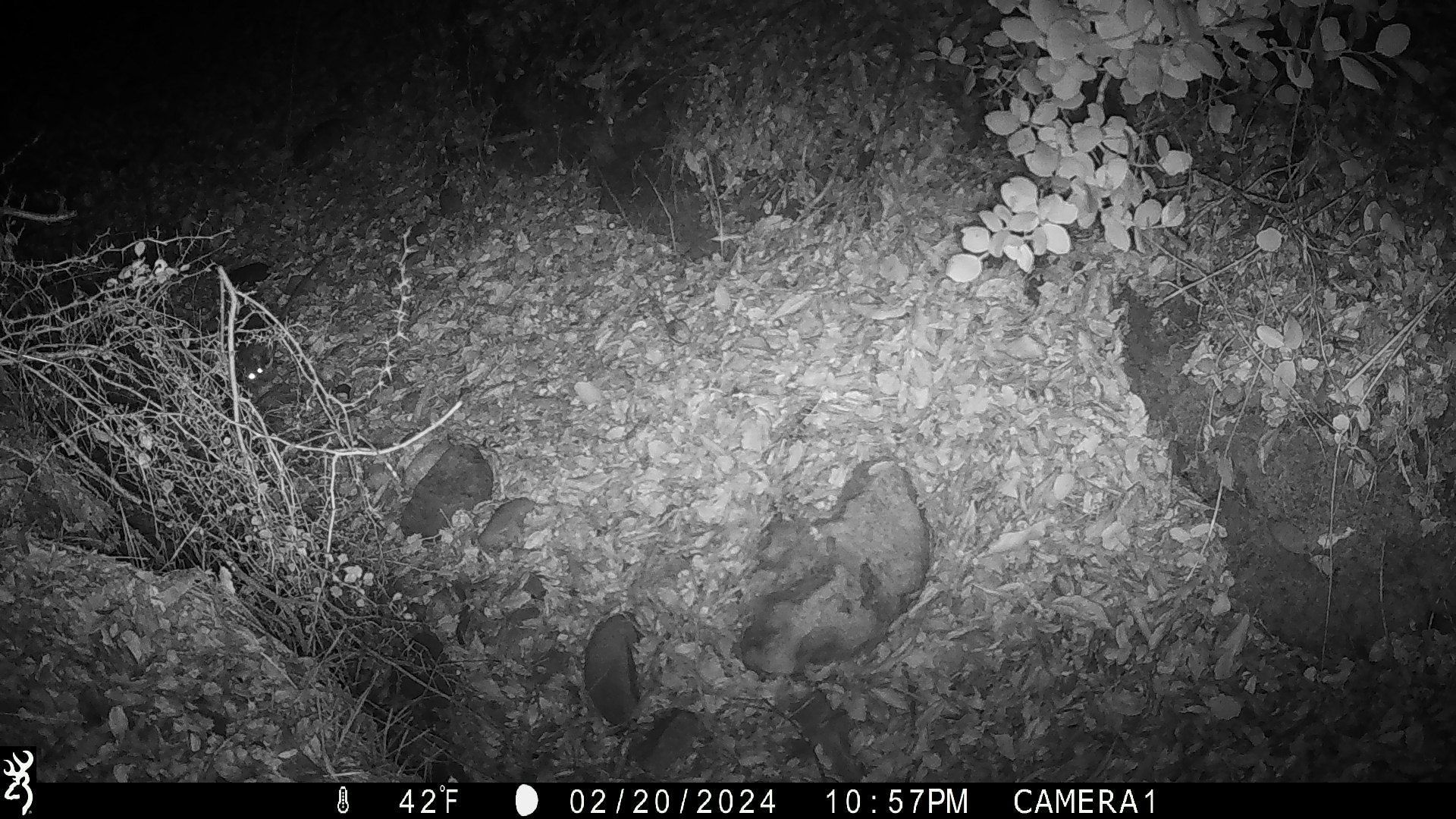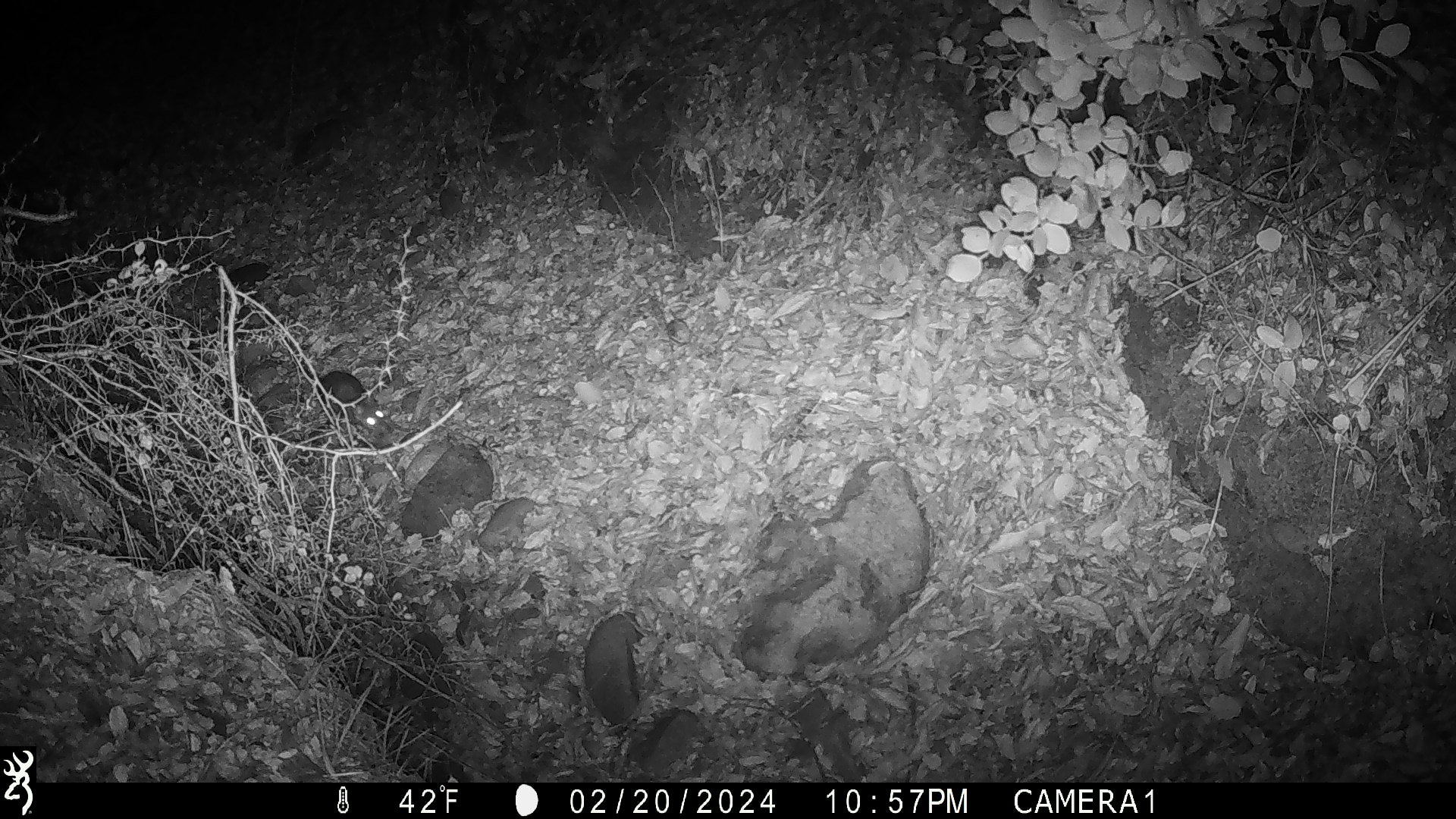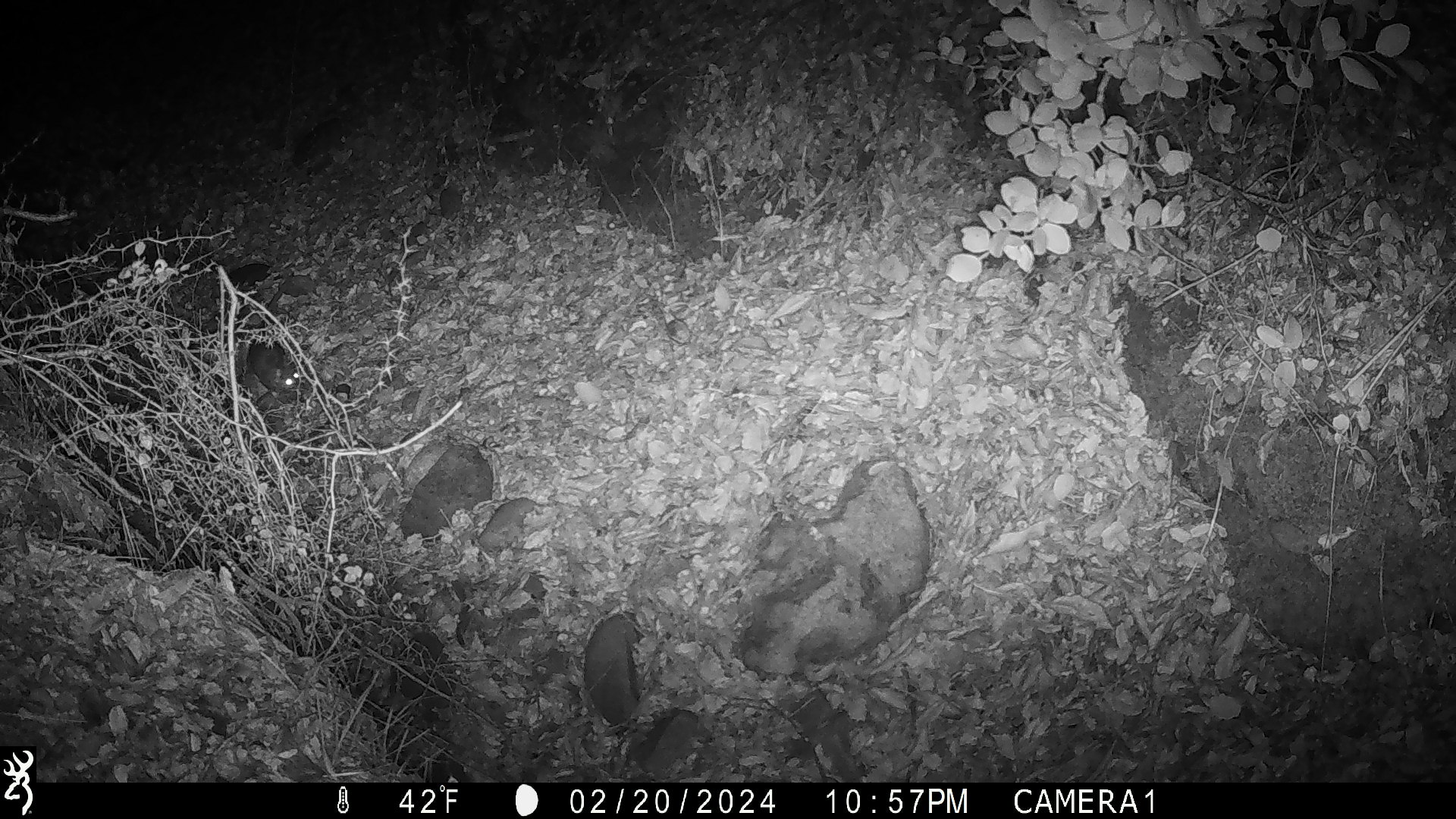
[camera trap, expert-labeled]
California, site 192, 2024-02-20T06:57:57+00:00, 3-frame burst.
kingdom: Animalia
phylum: Chordata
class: Mammalia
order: Rodentia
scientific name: Rodentia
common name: mouse or rat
Mouse or rat (Rodentia).